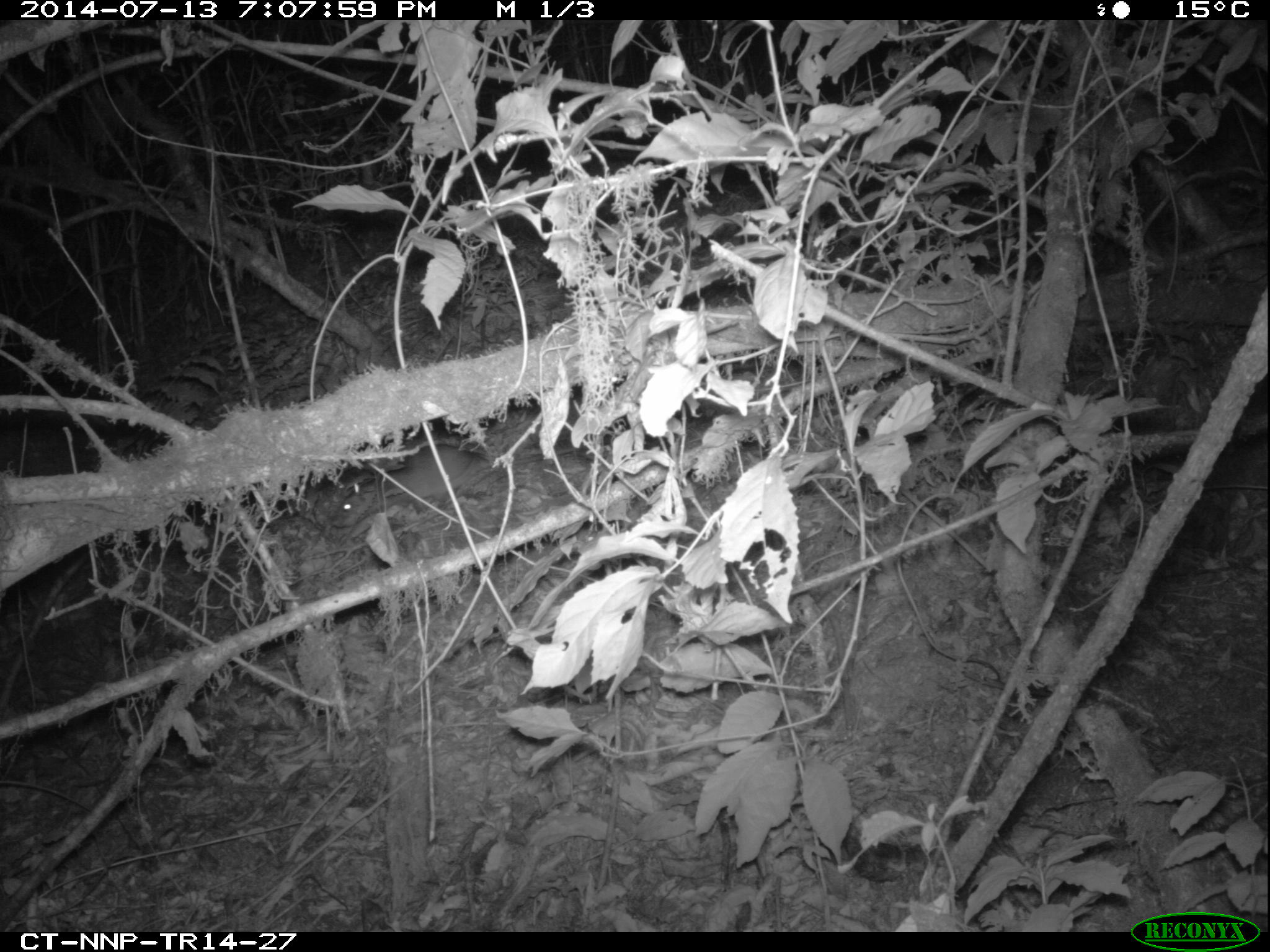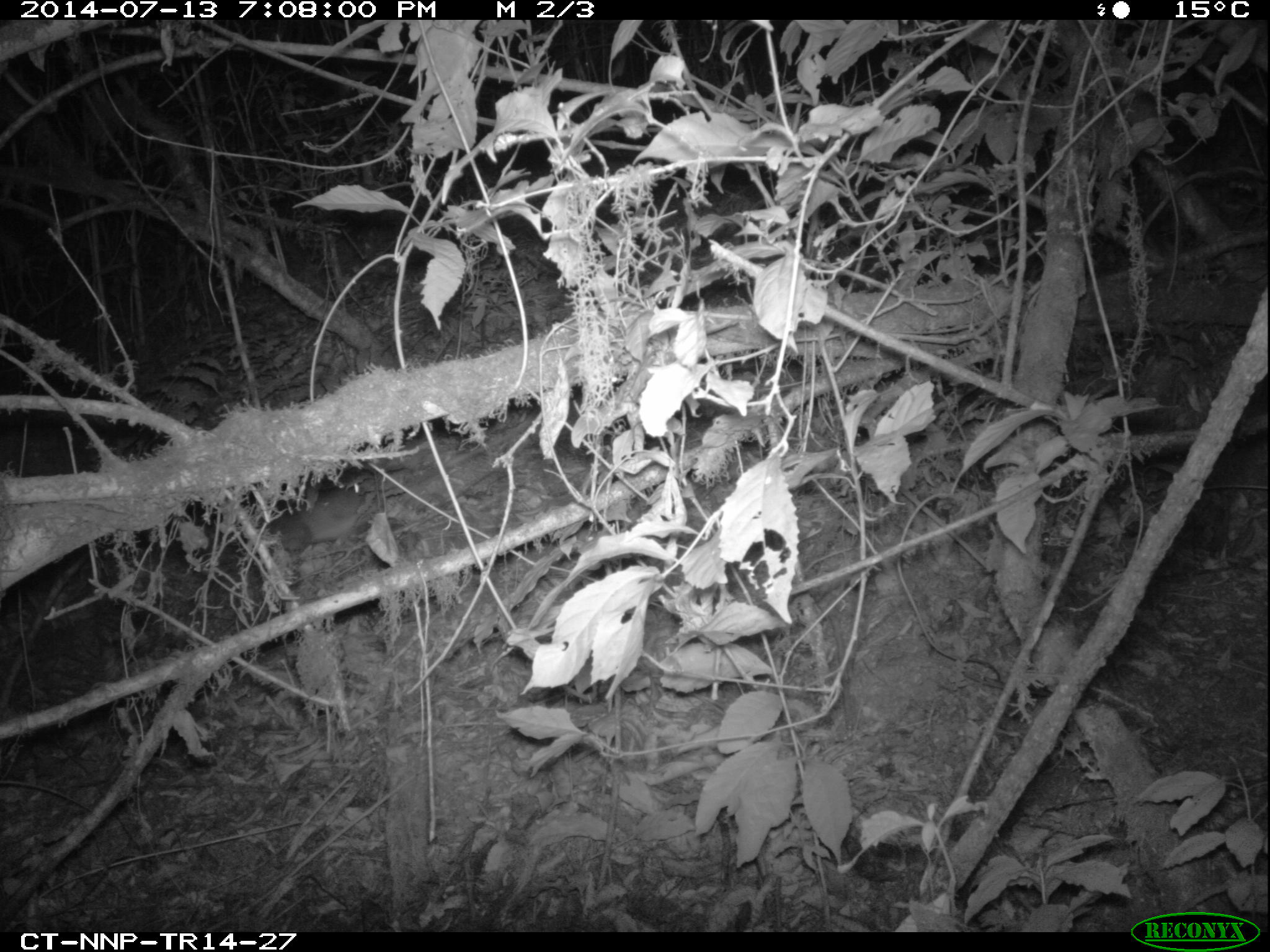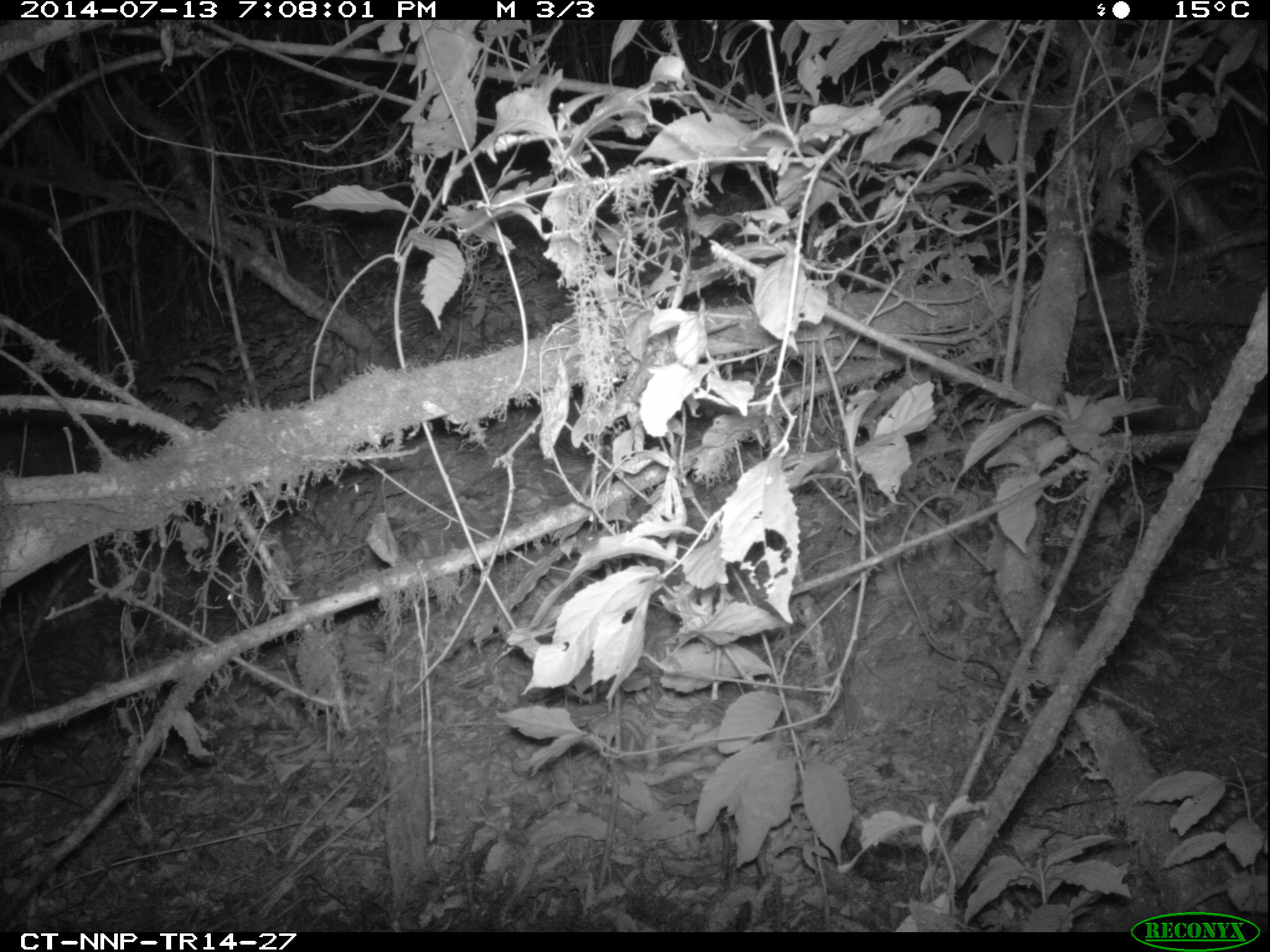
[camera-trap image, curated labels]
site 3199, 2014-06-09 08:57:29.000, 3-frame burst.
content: unidentified animal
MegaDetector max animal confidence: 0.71